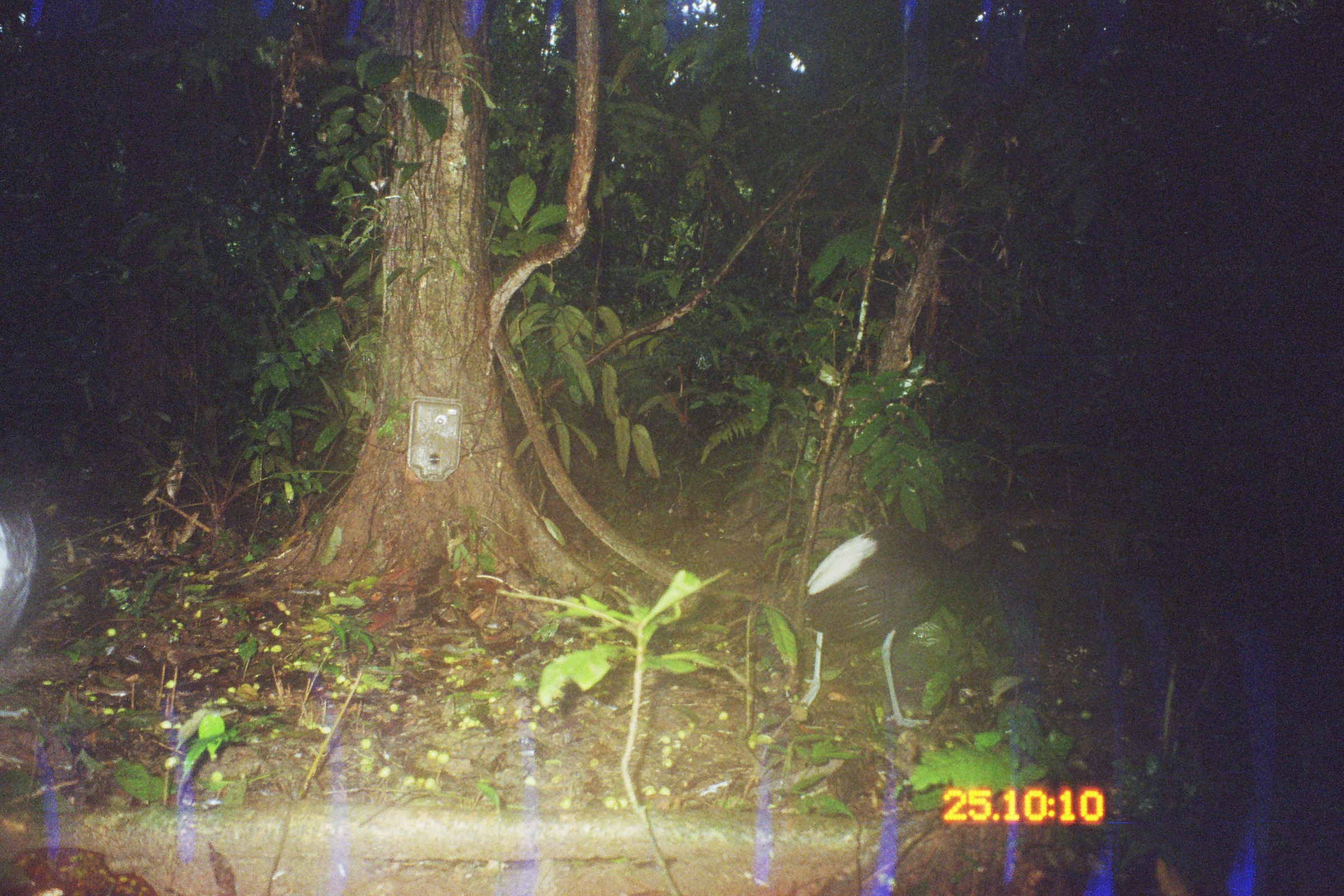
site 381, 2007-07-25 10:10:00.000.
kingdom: Animalia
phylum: Chordata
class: Aves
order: Gruiformes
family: Psophiidae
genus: Psophia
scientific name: Psophia leucoptera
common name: pale-winged trumpeter